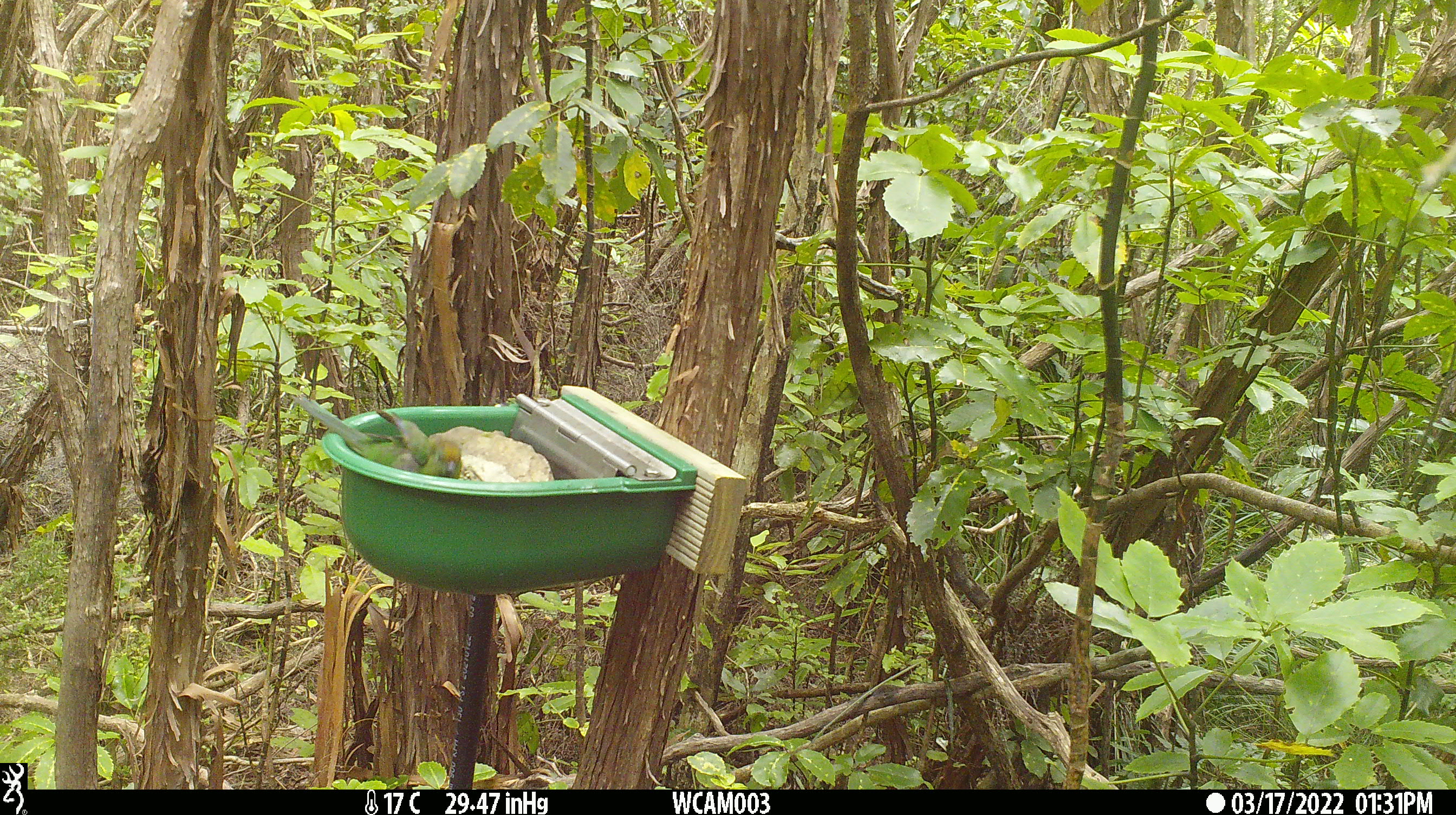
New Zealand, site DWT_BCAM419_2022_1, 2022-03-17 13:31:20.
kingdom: Animalia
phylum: Chordata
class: Aves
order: Psittaciformes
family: Psittaculidae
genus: Cyanoramphus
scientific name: Cyanoramphus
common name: parakeet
Parakeet (Cyanoramphus).